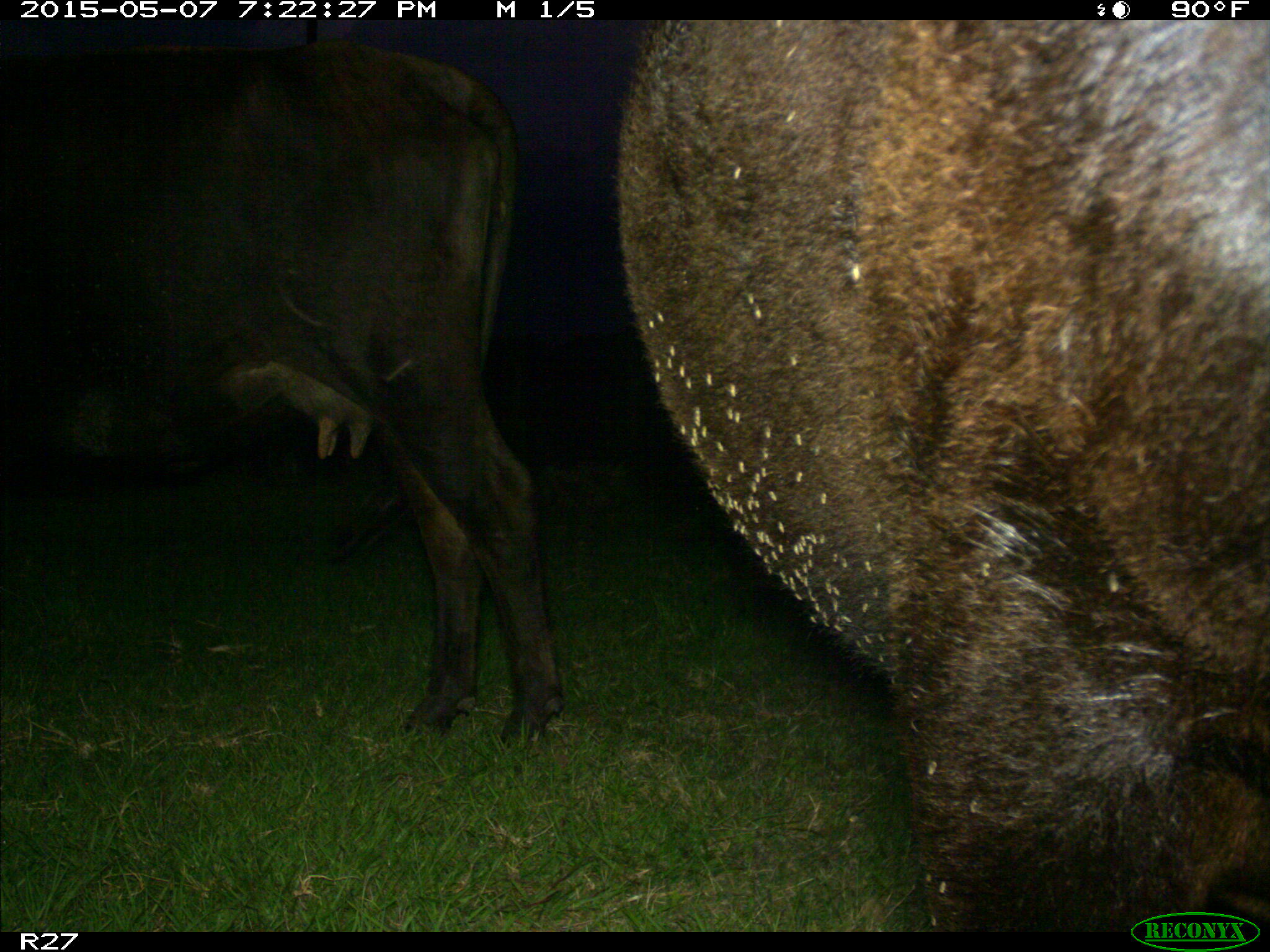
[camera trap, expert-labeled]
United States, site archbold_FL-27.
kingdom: Animalia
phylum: Chordata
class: Mammalia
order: Artiodactyla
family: Bovidae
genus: Bos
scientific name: Bos taurus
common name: domestic cow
Bos taurus (domestic cow).